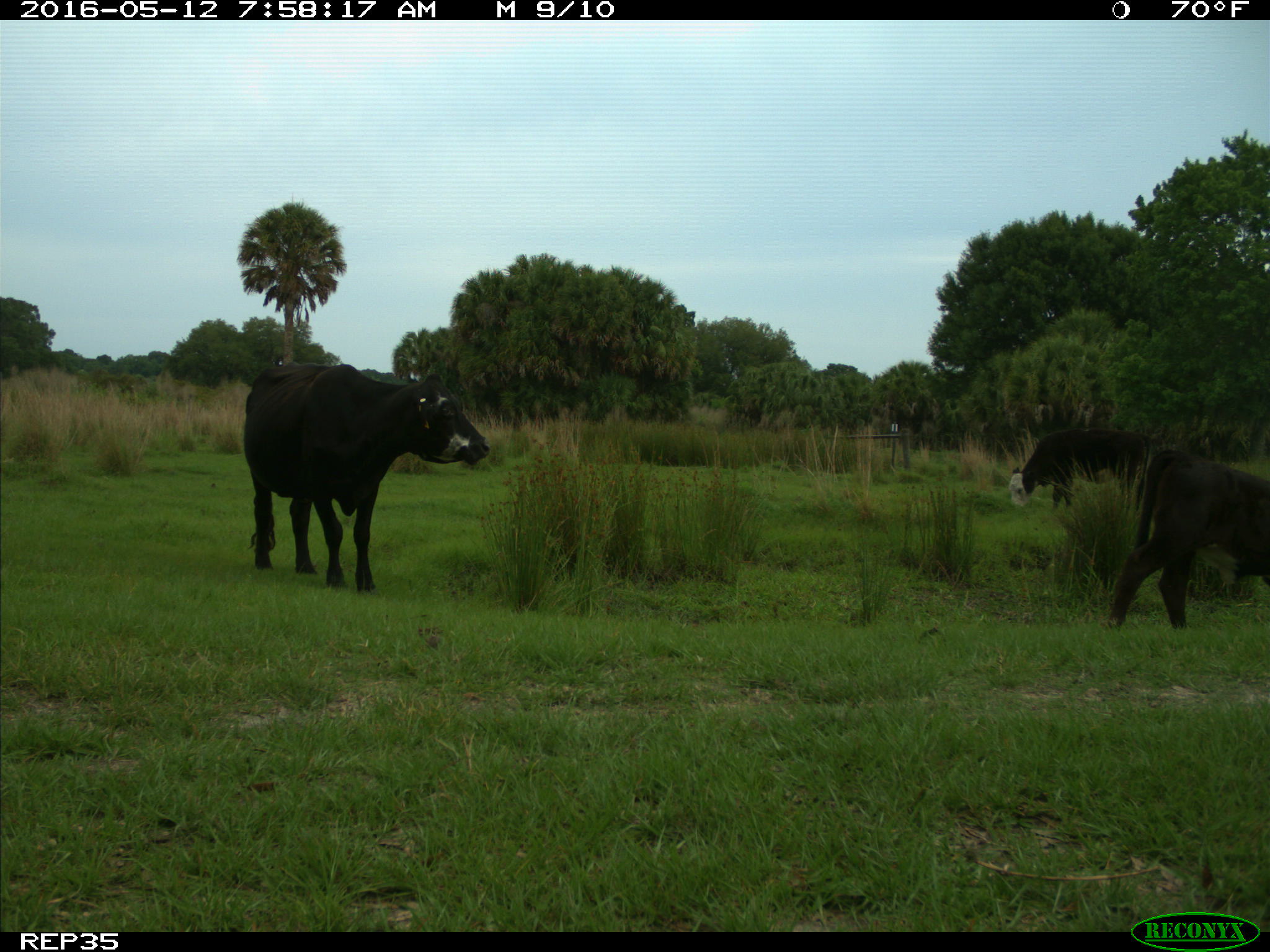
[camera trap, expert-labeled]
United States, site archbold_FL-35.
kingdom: Animalia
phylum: Chordata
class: Mammalia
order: Artiodactyla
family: Bovidae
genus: Bos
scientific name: Bos taurus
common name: domestic cow